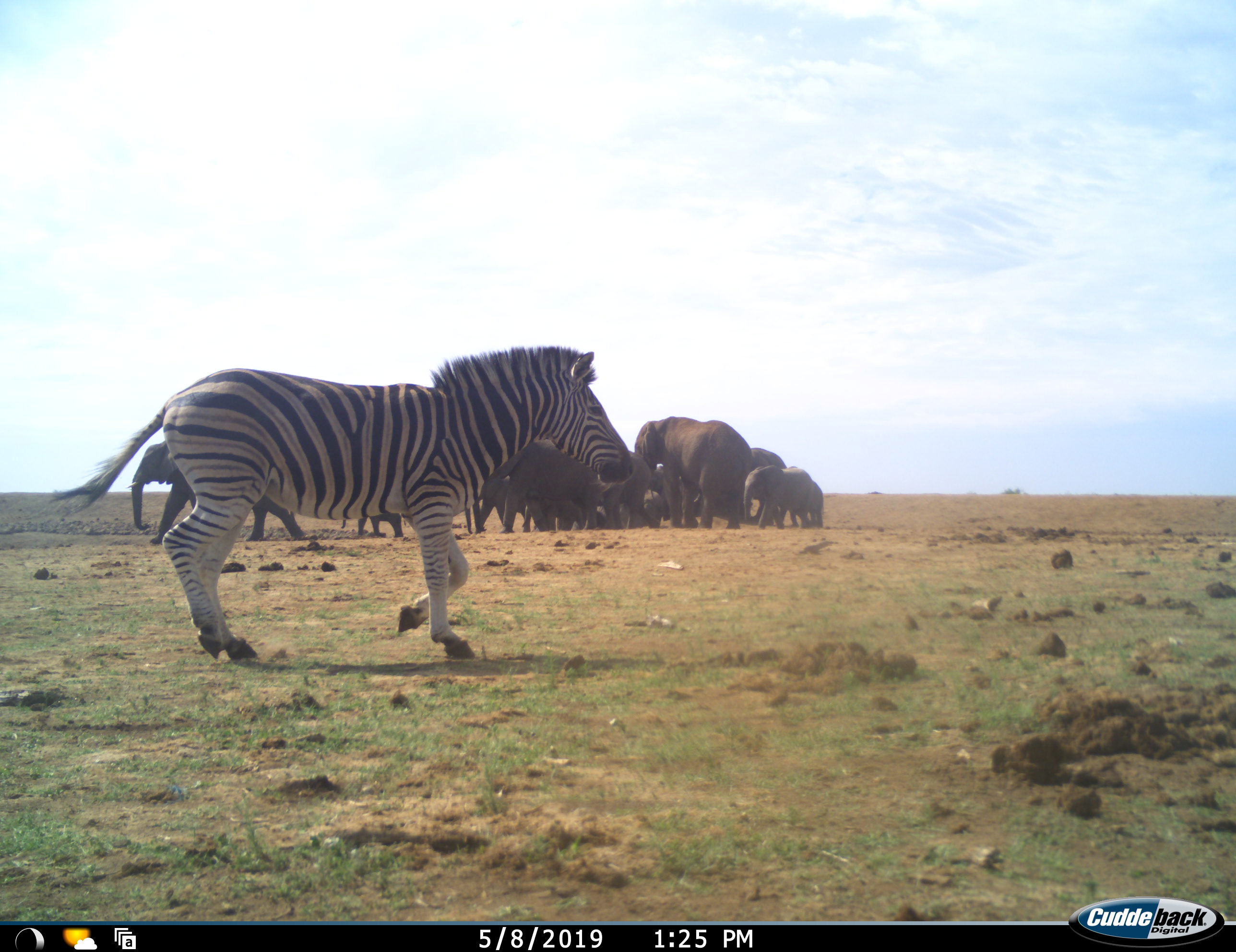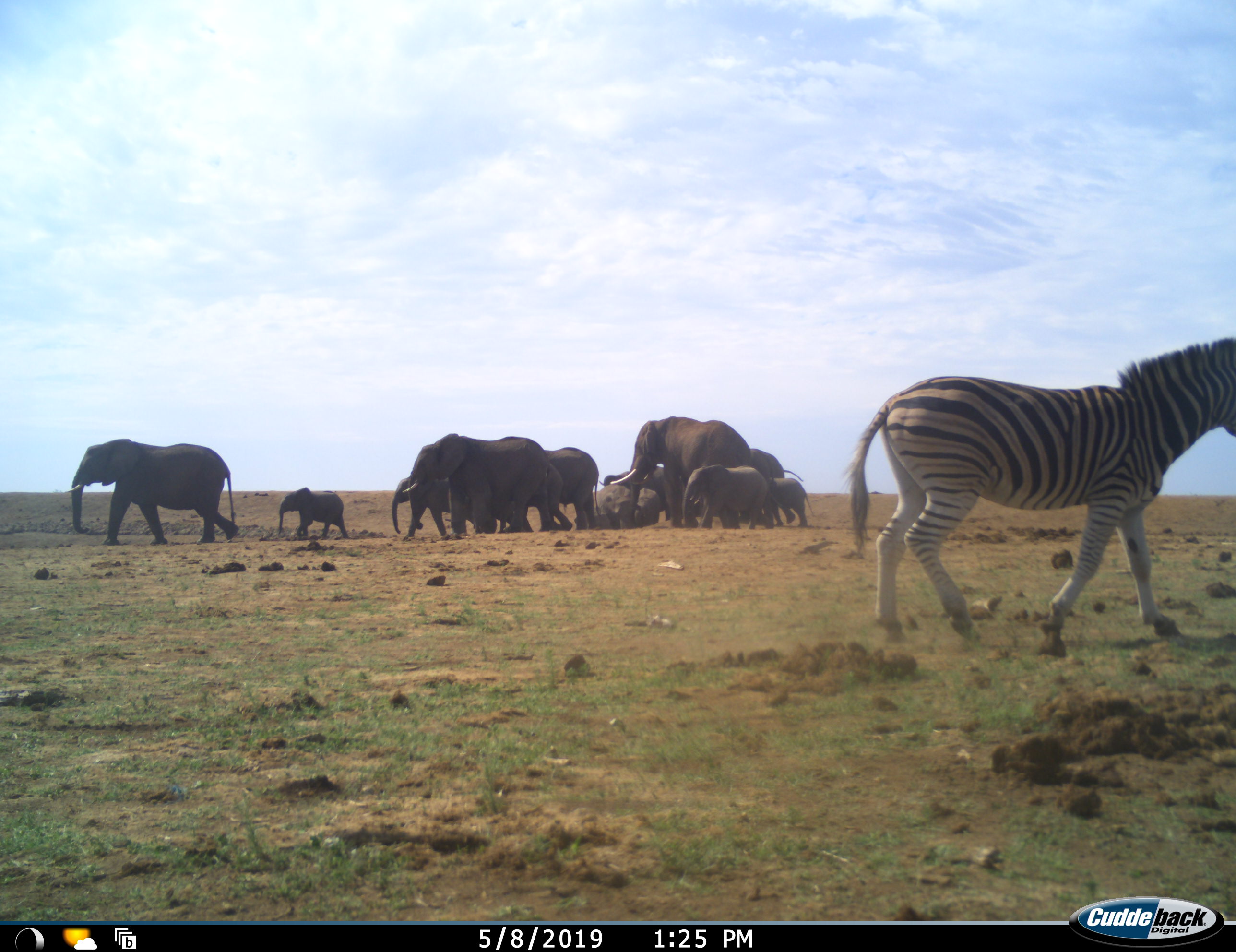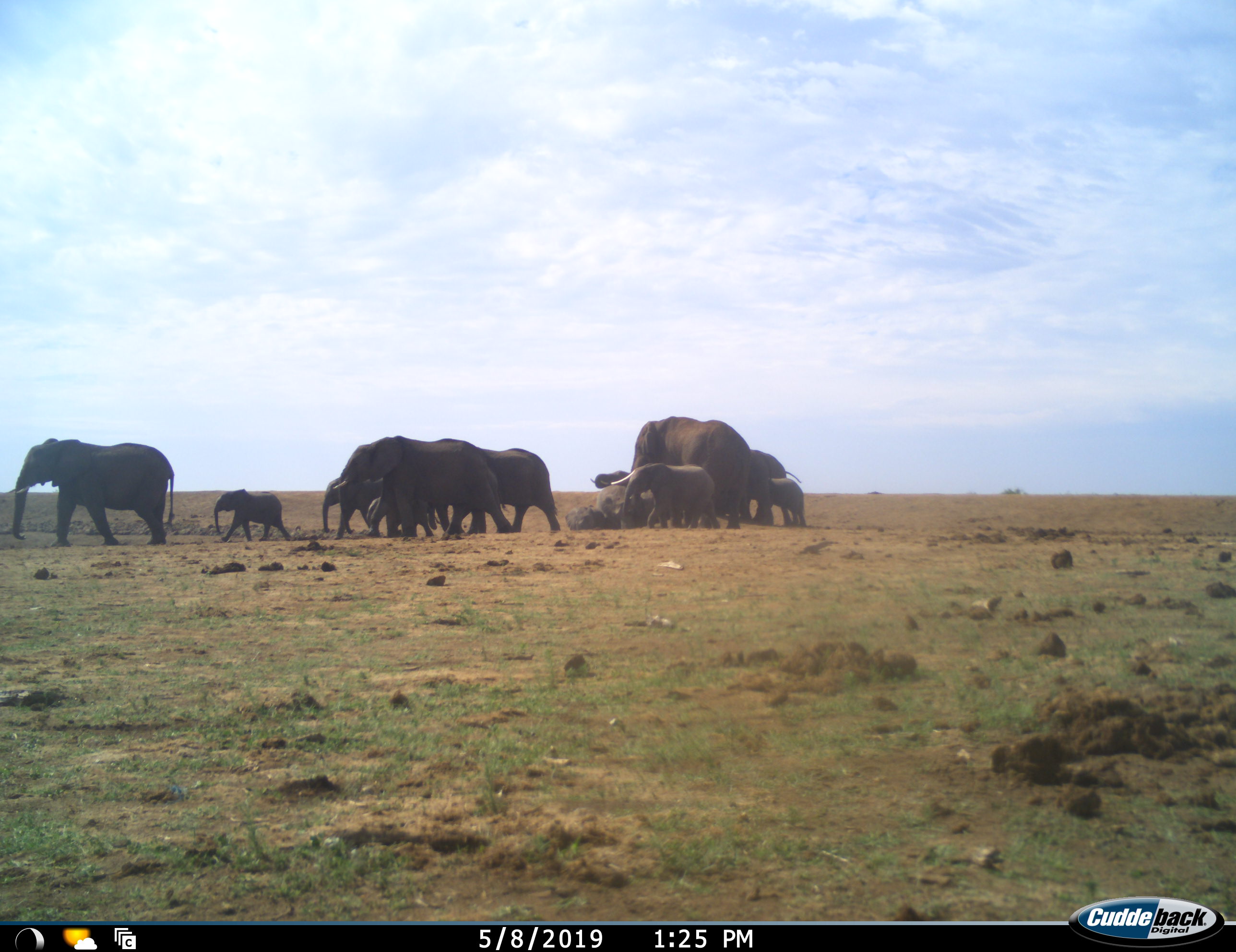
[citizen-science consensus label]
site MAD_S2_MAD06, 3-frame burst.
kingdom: Animalia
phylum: Chordata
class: Mammalia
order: Proboscidea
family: Elephantidae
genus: Loxodonta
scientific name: Loxodonta africana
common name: african bush elephant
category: elephant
Elephant (african bush elephant) (Loxodonta africana), count 11-50. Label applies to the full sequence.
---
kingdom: Animalia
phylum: Chordata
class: Mammalia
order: Perissodactyla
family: Equidae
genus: Equus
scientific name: Equus quagga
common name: plains zebra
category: zebraplains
Zebraplains (plains zebra) (Equus quagga), count 1. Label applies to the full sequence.